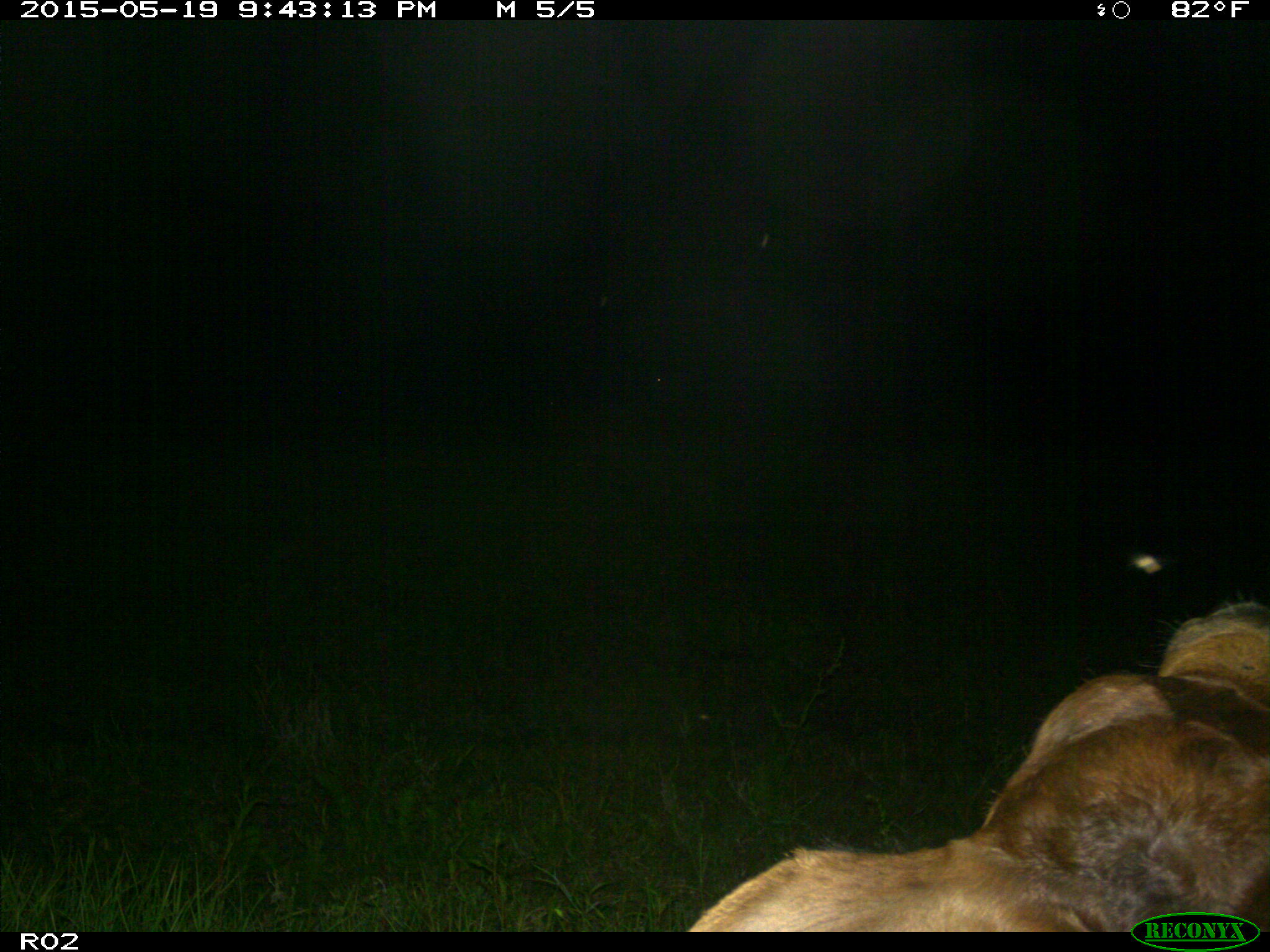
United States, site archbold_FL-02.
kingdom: Animalia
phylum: Chordata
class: Mammalia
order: Artiodactyla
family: Bovidae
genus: Bos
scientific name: Bos taurus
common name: domestic cow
Bos taurus (domestic cow).